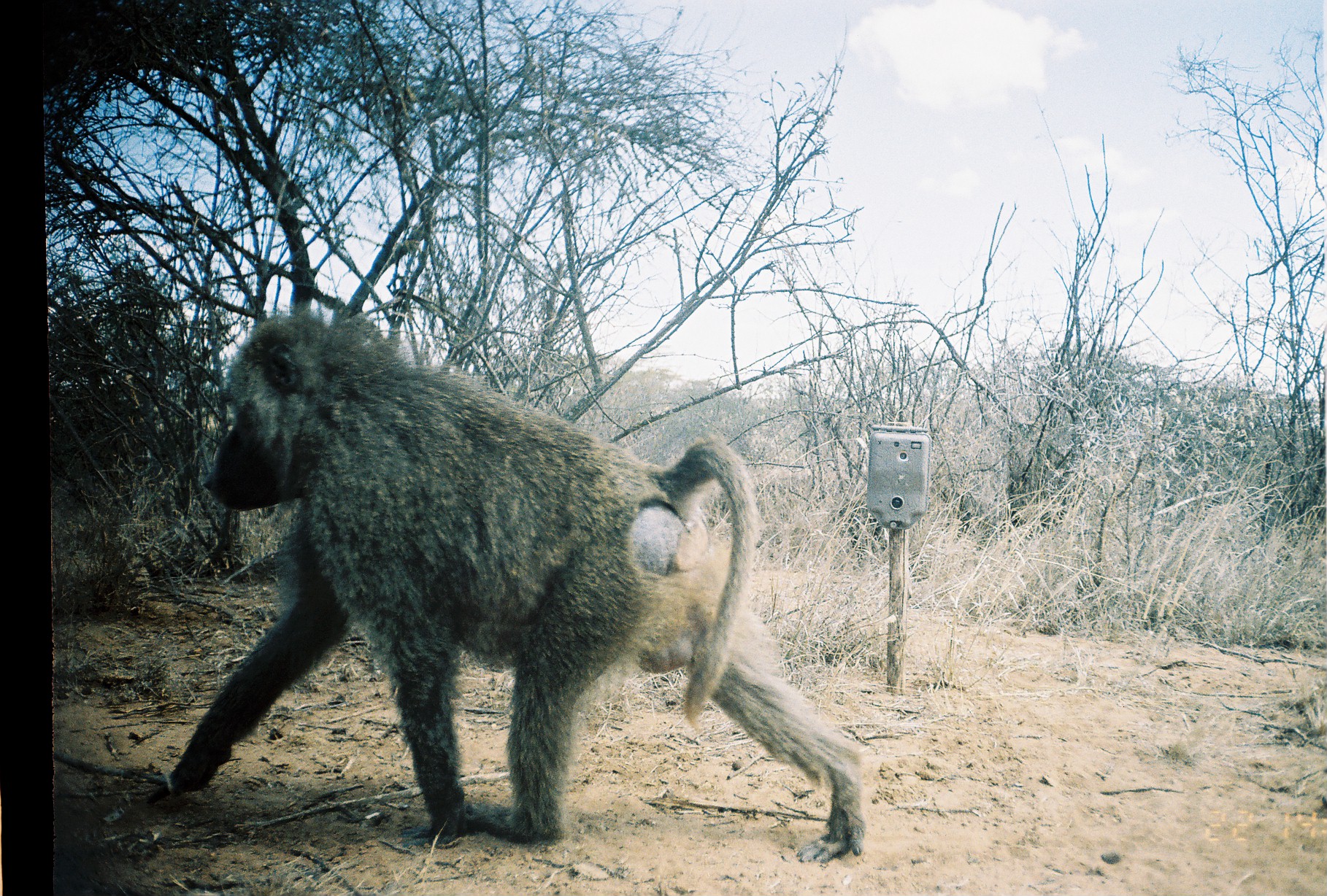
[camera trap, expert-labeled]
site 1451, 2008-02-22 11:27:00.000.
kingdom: Animalia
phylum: Chordata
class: Mammalia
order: Primates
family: Cercopithecidae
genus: Papio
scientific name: Papio anubis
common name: olive baboon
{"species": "Papio anubis (olive baboon)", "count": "1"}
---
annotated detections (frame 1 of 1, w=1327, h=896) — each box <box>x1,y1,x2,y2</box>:
papio anubis: <box>141,310,869,865</box>